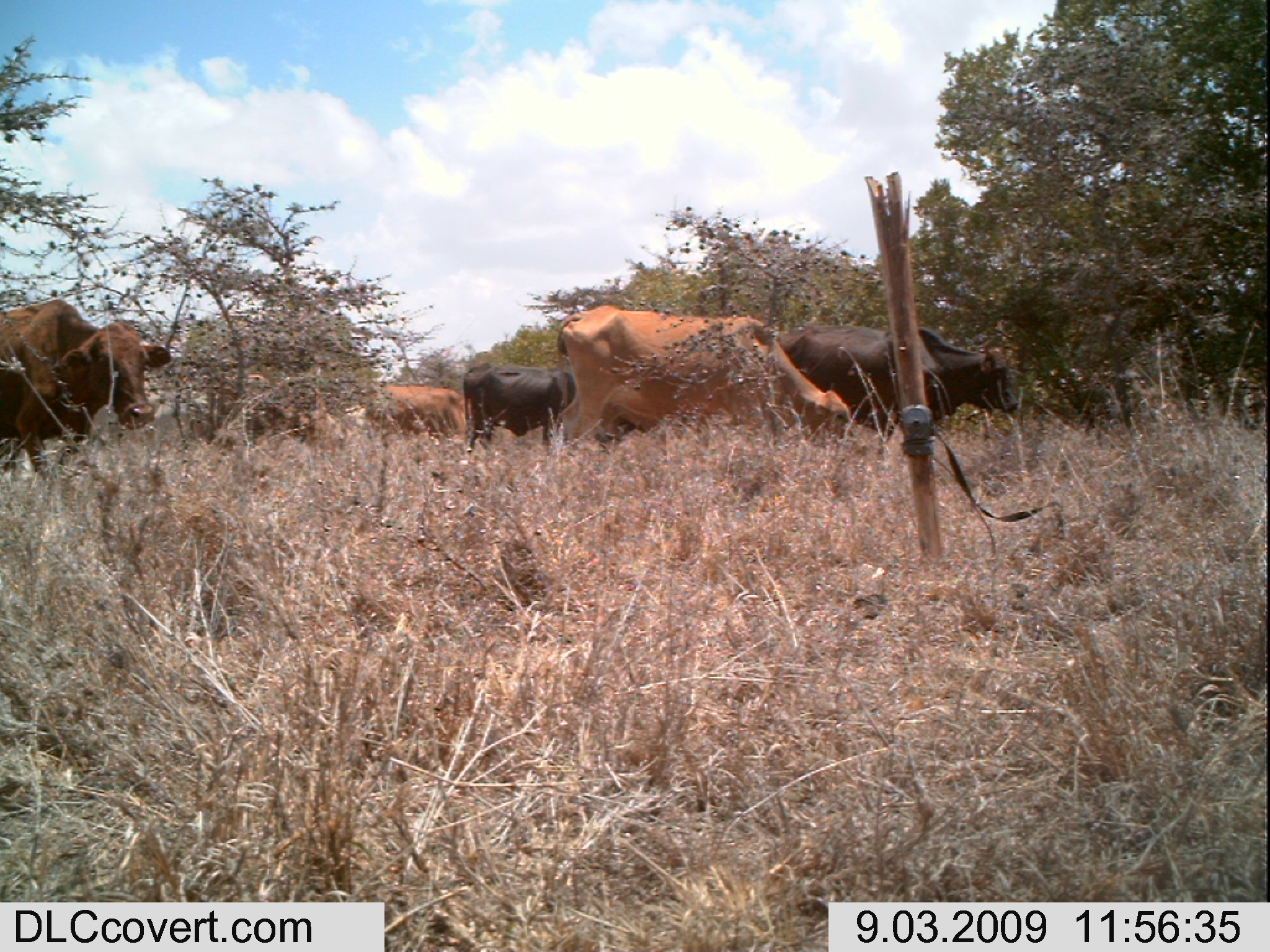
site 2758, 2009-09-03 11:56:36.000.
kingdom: Animalia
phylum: Chordata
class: Mammalia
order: Artiodactyla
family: Bovidae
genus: Bos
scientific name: Bos taurus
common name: domestic cattle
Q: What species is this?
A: Bos taurus (domestic cattle).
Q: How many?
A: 6.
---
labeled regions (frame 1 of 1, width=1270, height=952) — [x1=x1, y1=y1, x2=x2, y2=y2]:
bos taurus: [x1=554, y1=305, x2=859, y2=463]; [x1=776, y1=321, x2=1020, y2=459]; [x1=0, y1=296, x2=172, y2=481]; [x1=193, y1=371, x2=346, y2=455]; [x1=461, y1=361, x2=574, y2=460]; [x1=362, y1=384, x2=472, y2=448]